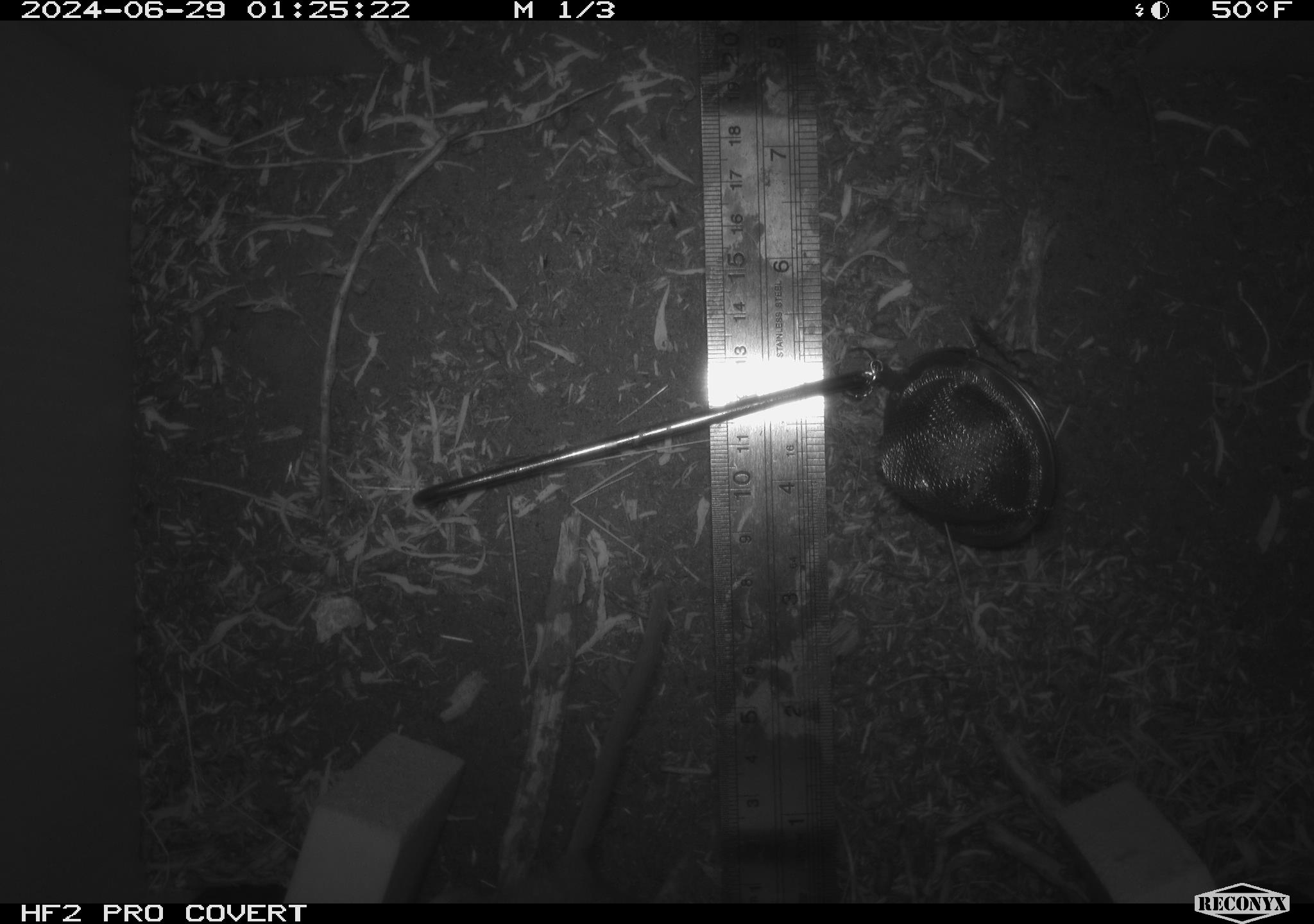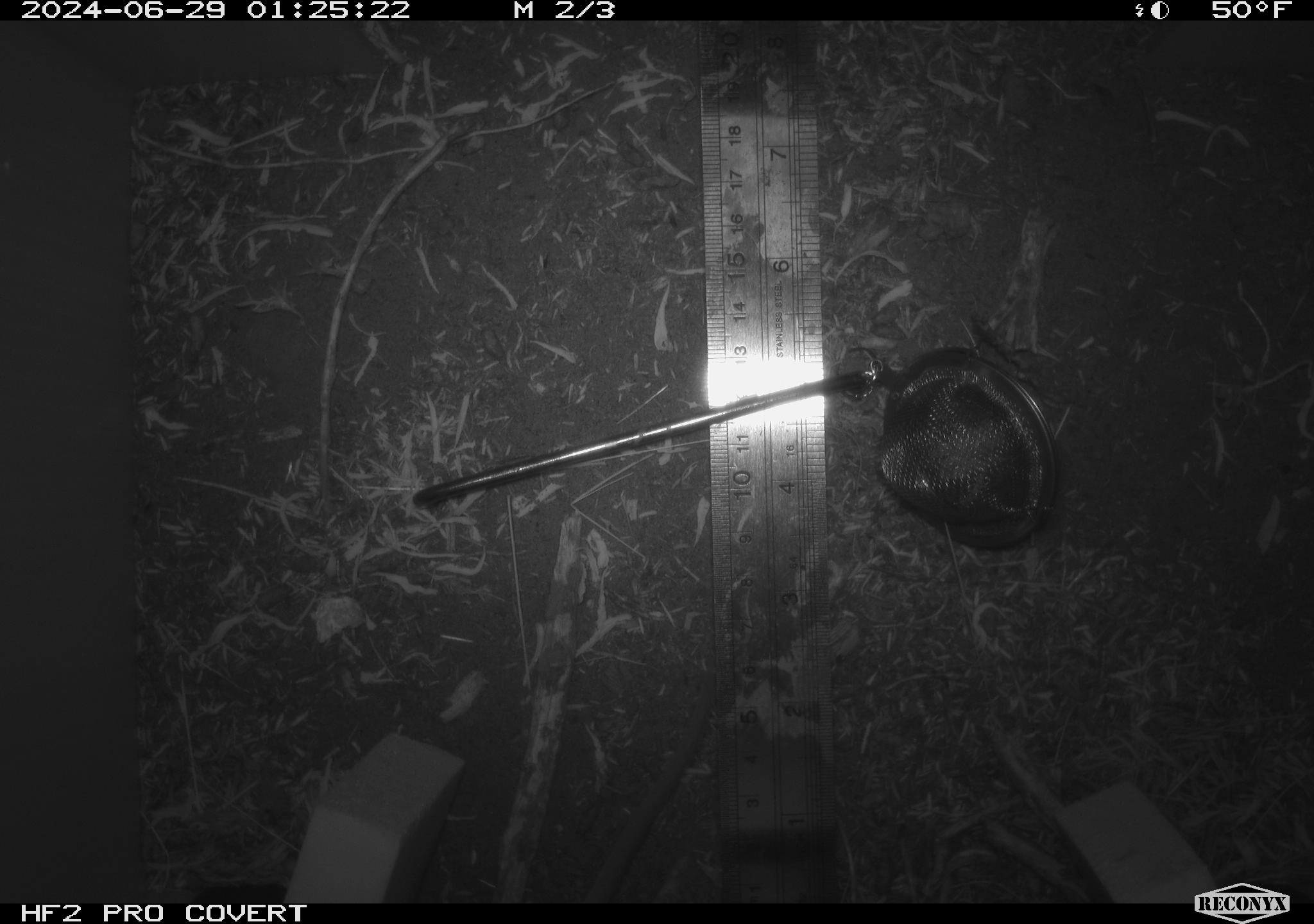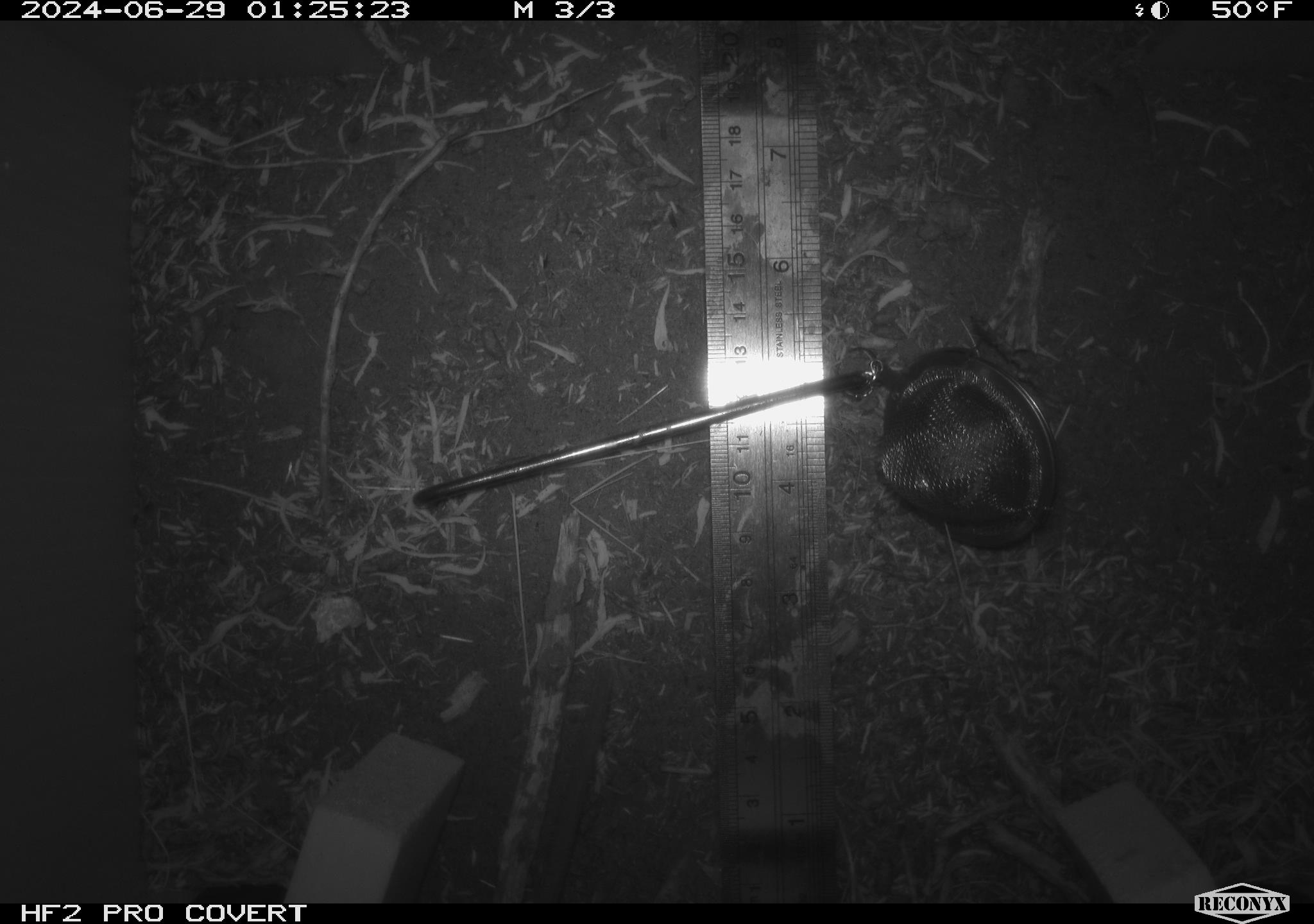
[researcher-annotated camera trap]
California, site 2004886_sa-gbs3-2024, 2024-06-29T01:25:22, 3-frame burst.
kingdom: Animalia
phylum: Chordata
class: Mammalia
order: Rodentia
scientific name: Rodentia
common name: mouse species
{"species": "mouse species (Rodentia)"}